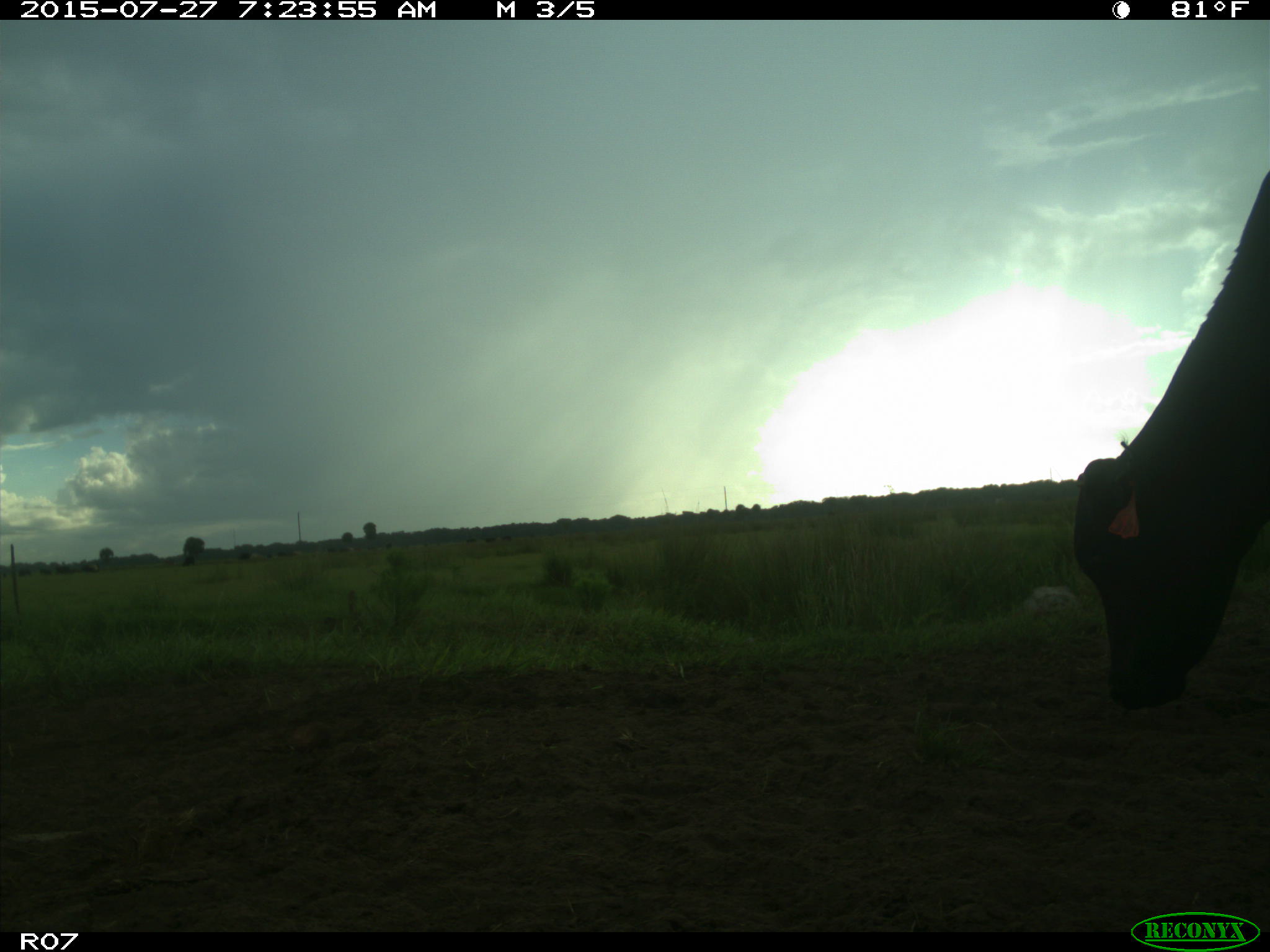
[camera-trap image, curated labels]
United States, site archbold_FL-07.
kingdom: Animalia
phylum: Chordata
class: Mammalia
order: Artiodactyla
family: Bovidae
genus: Bos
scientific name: Bos taurus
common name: domestic cow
Bos taurus (domestic cow).